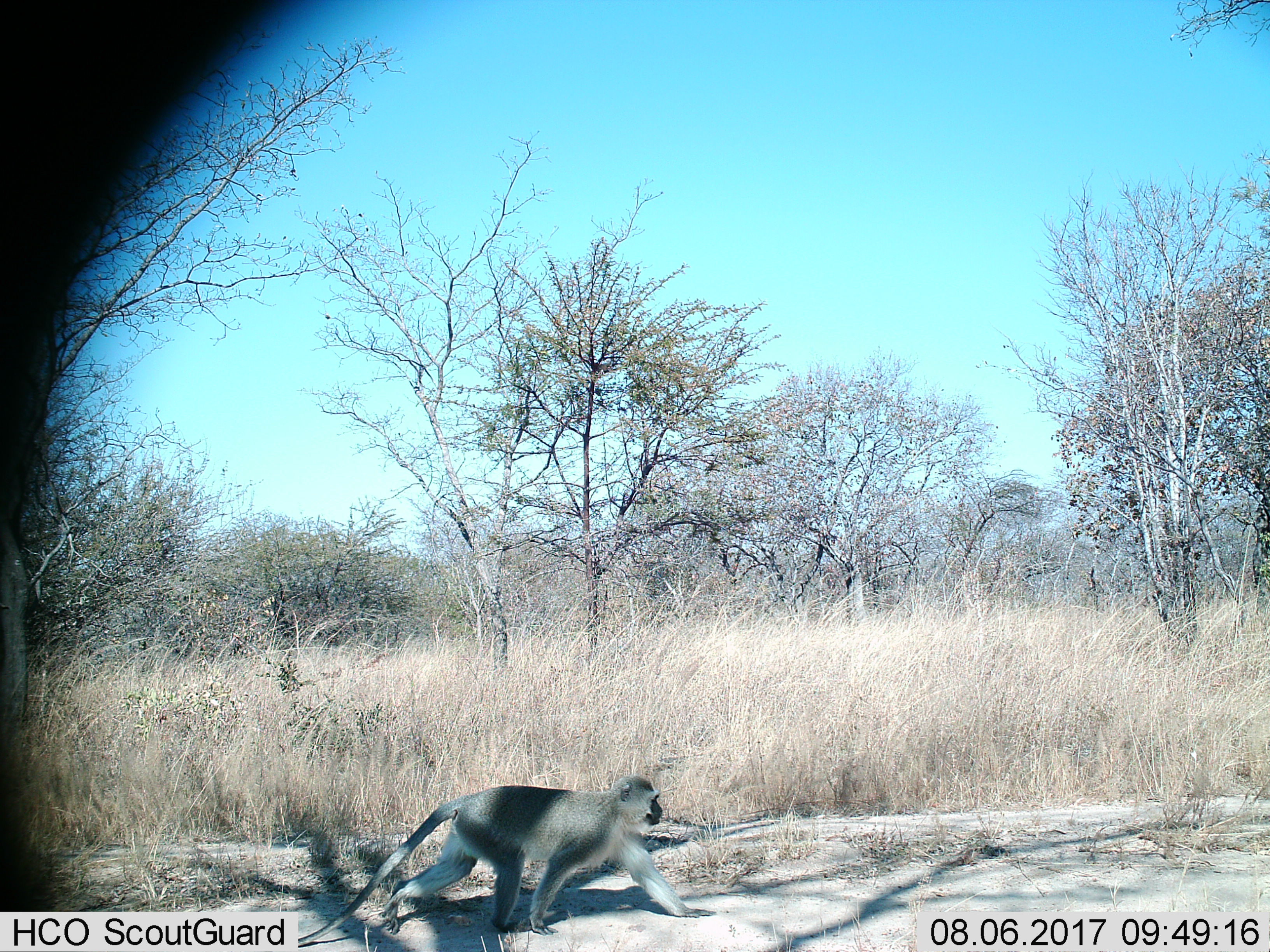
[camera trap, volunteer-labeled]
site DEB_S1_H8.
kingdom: Animalia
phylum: Chordata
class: Mammalia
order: Primates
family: Cercopithecidae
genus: Chlorocebus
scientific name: Chlorocebus pygerythrus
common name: vervet monkey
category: monkeyvervet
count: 1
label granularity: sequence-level